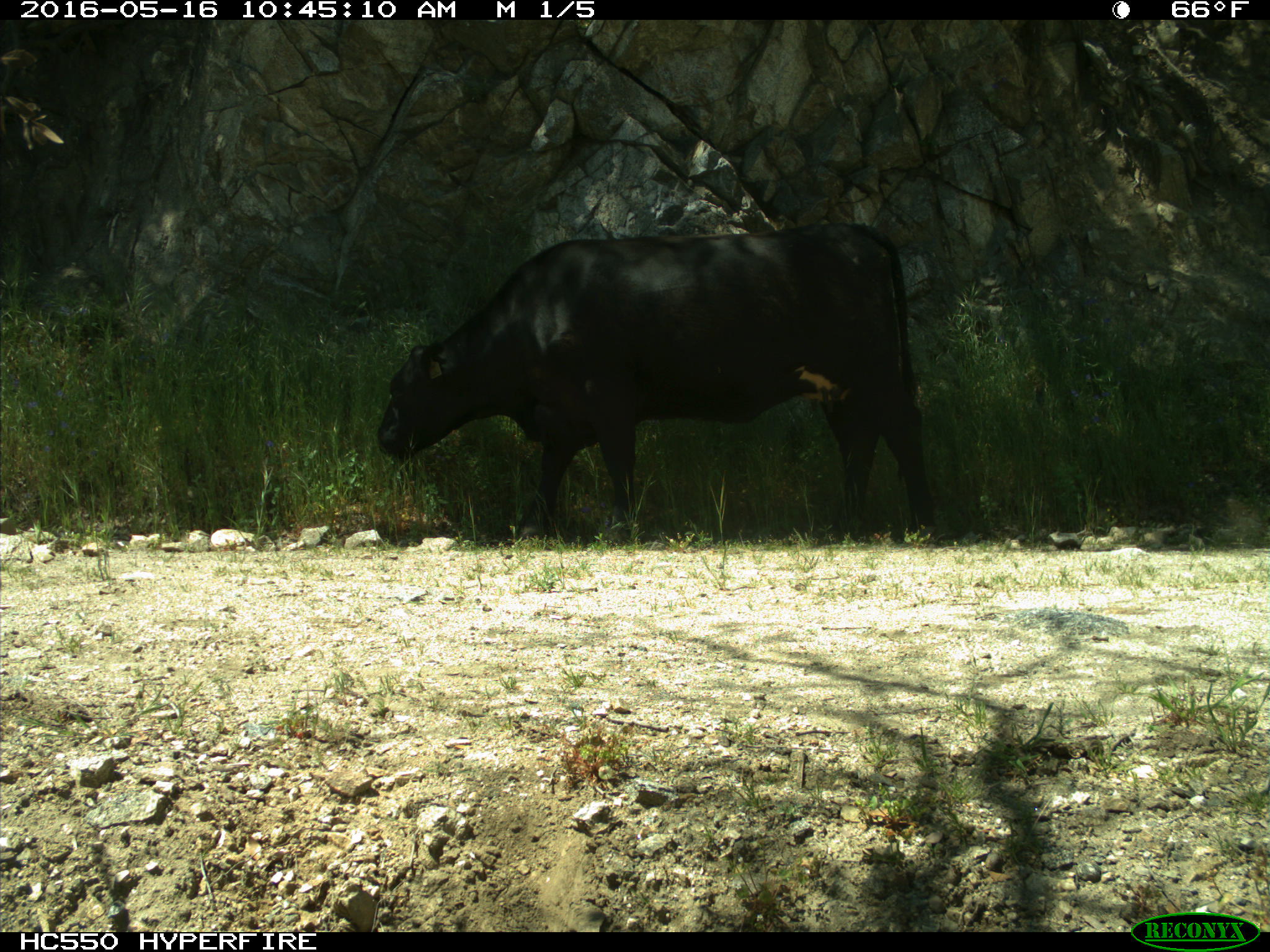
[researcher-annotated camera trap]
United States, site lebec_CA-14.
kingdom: Animalia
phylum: Chordata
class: Mammalia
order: Artiodactyla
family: Bovidae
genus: Bos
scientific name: Bos taurus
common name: domestic cow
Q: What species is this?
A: Bos taurus (domestic cow).